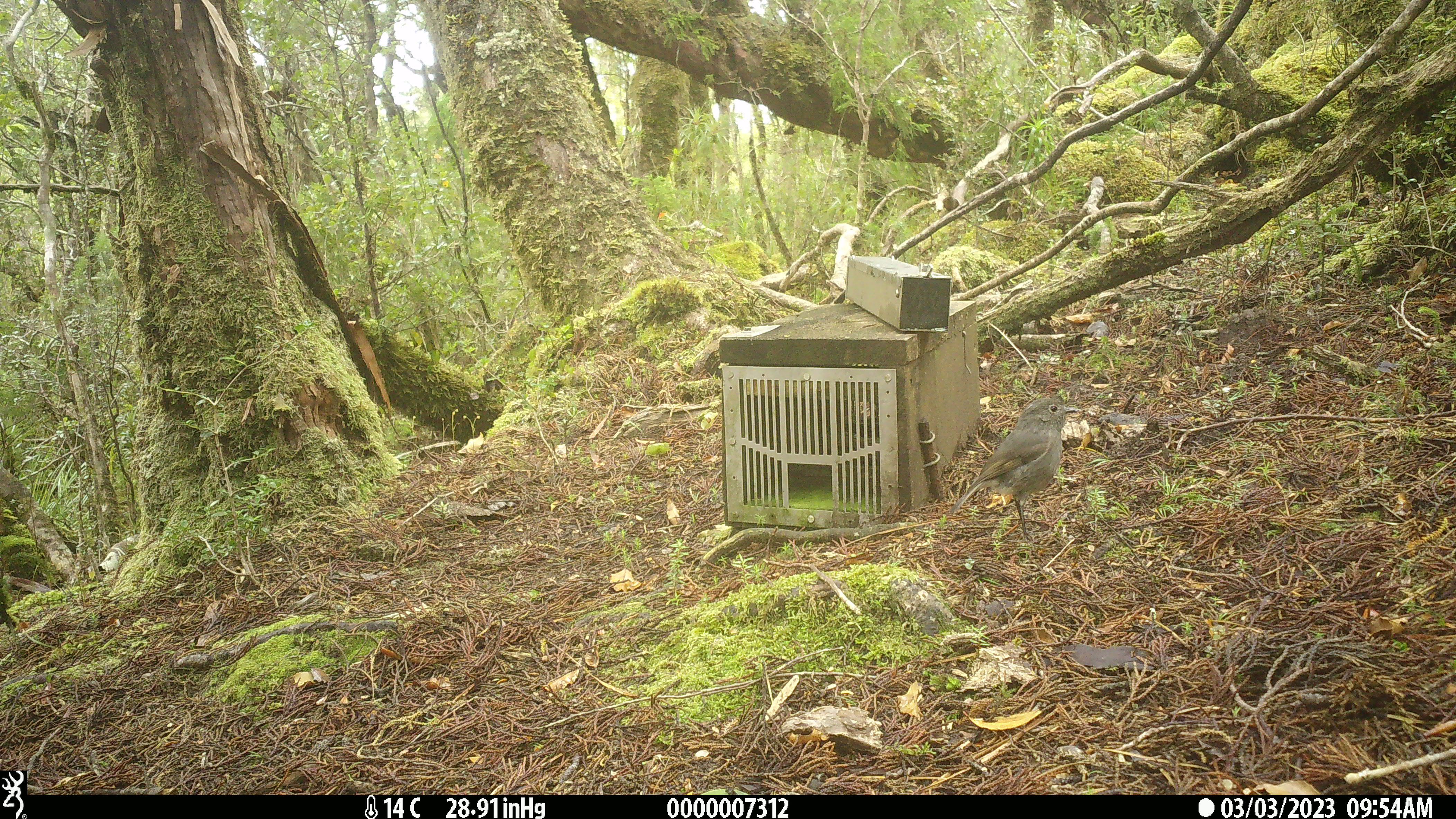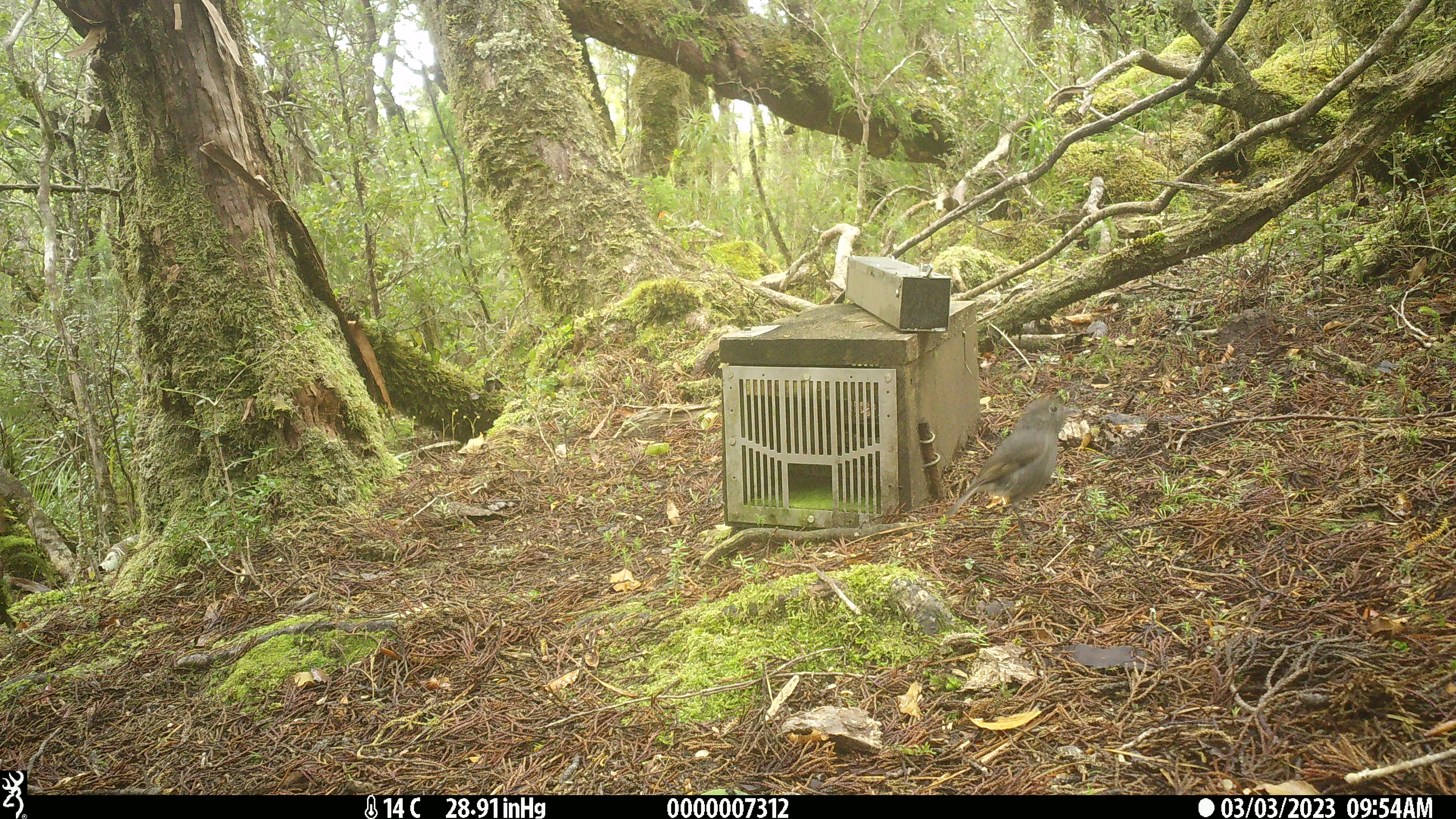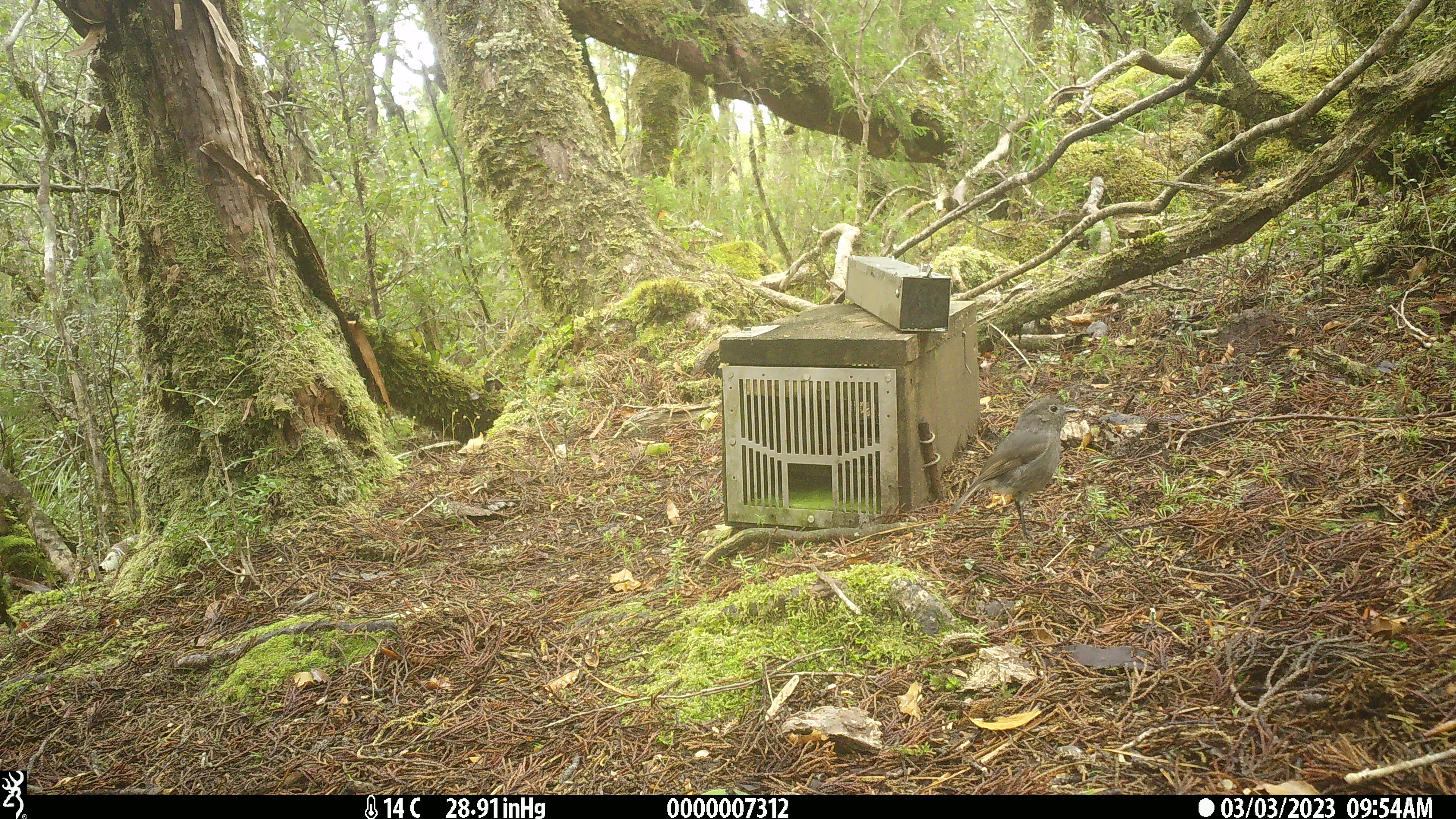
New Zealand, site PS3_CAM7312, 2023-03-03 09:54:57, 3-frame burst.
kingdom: Animalia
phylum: Chordata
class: Aves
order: Passeriformes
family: Petroicidae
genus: Petroica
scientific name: Petroica australis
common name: new zealand robin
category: robin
Robin (new zealand robin) (Petroica australis).